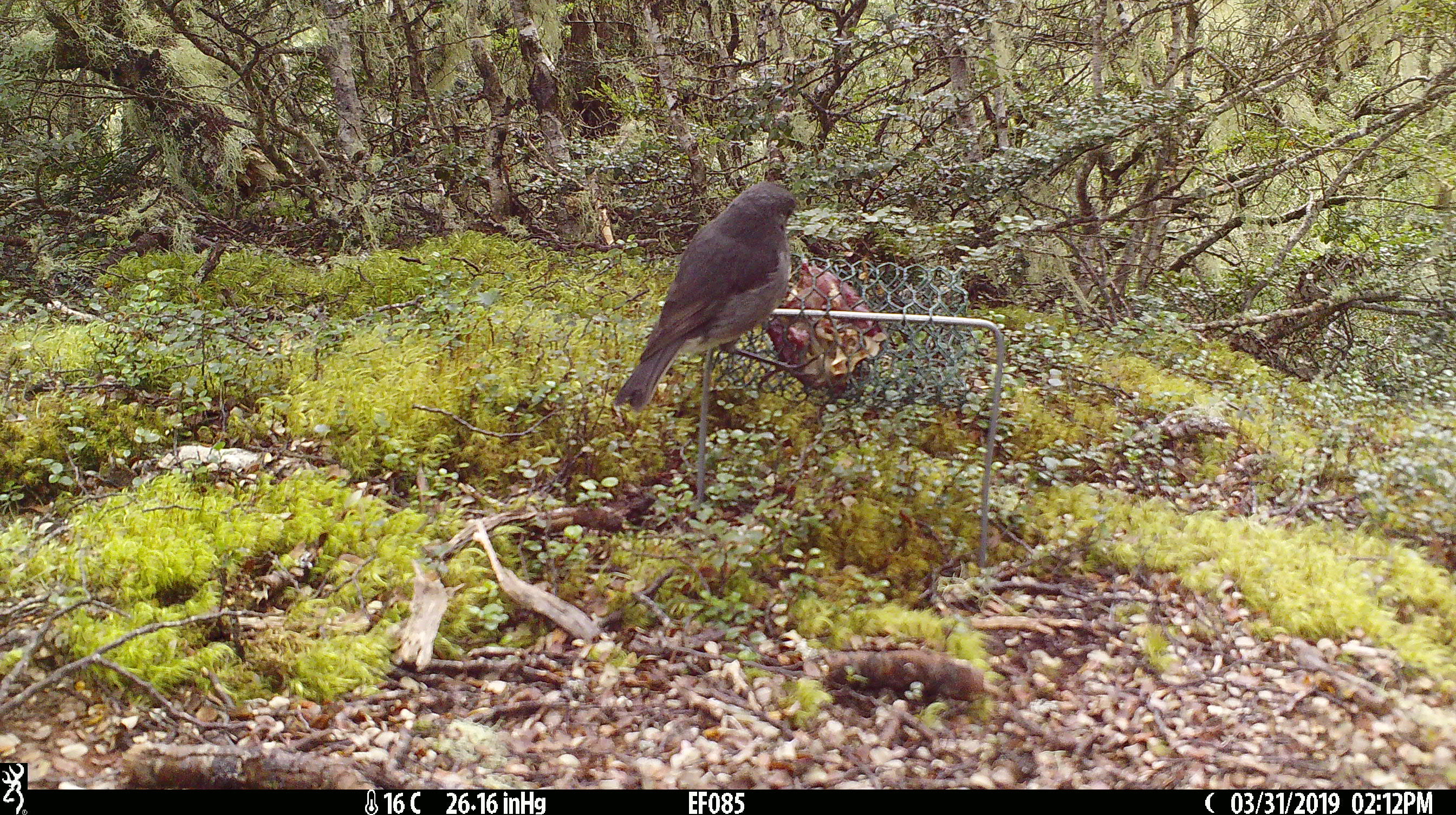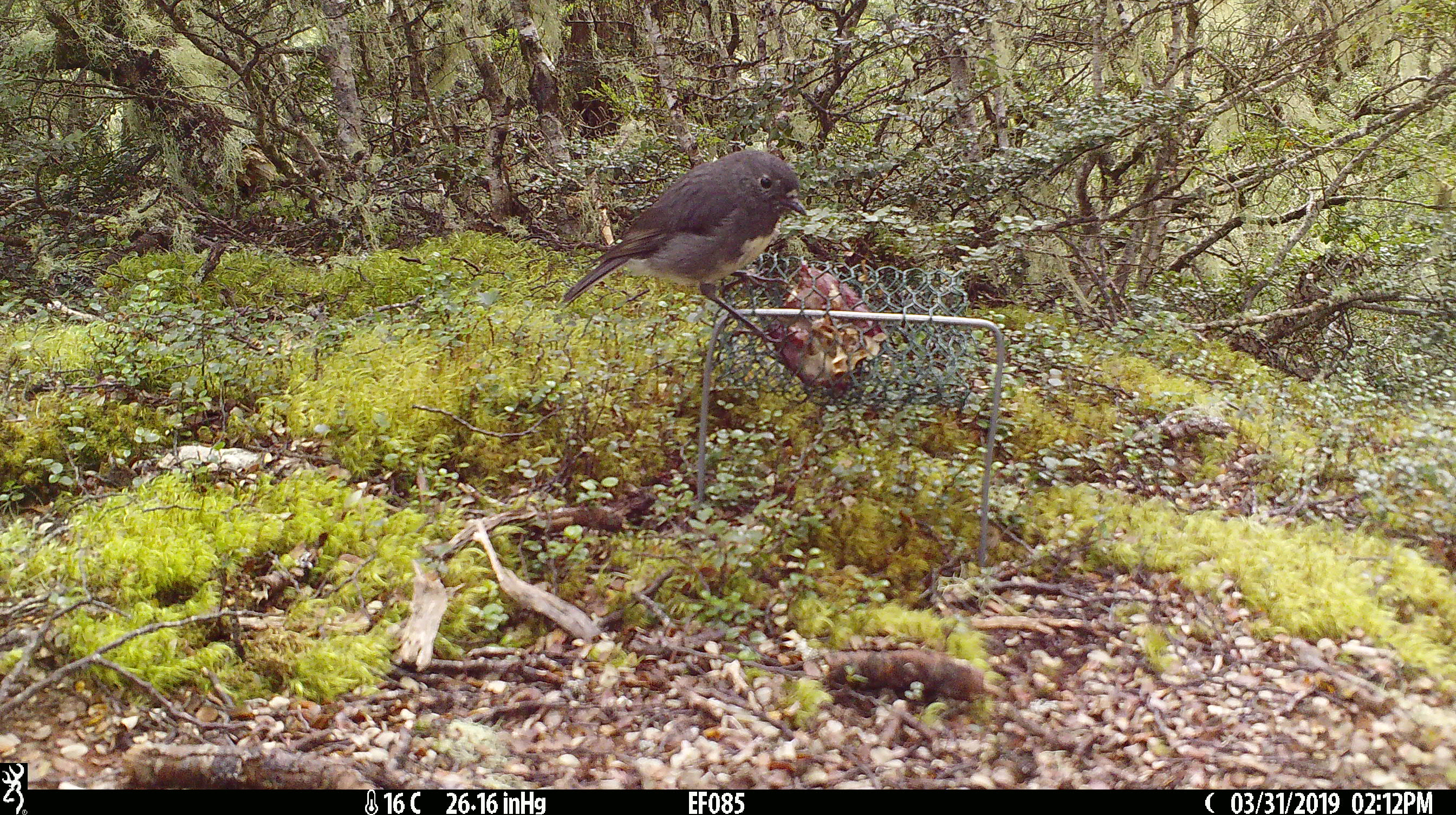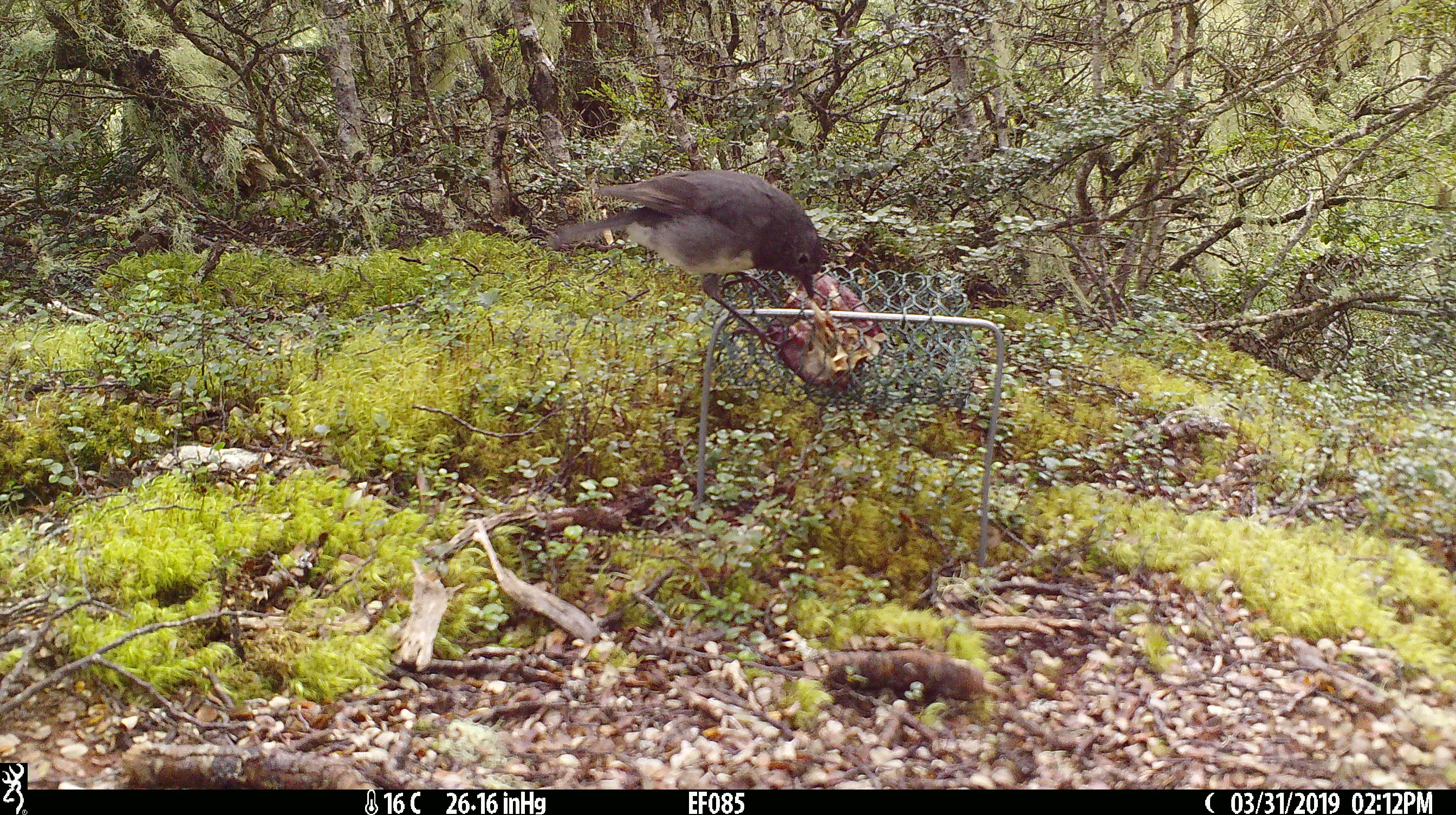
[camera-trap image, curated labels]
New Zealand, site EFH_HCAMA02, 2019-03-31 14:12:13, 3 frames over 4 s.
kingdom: Animalia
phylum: Chordata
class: Aves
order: Passeriformes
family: Petroicidae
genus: Petroica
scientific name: Petroica australis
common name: new zealand robin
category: robin